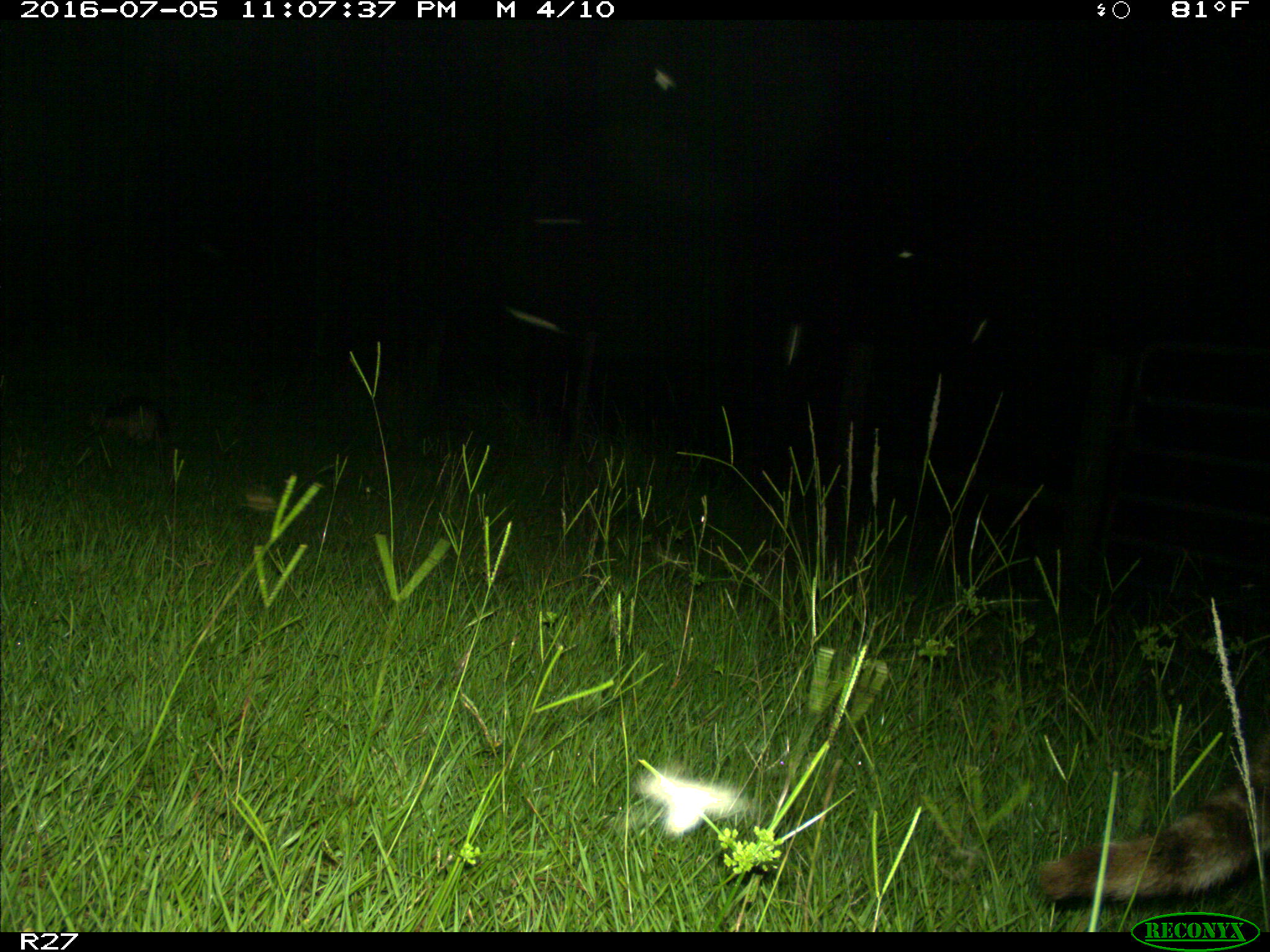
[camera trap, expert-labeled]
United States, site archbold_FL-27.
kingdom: Animalia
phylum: Chordata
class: Mammalia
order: Carnivora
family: Procyonidae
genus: Procyon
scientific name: Procyon lotor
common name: common raccoon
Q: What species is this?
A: Procyon lotor (common raccoon).